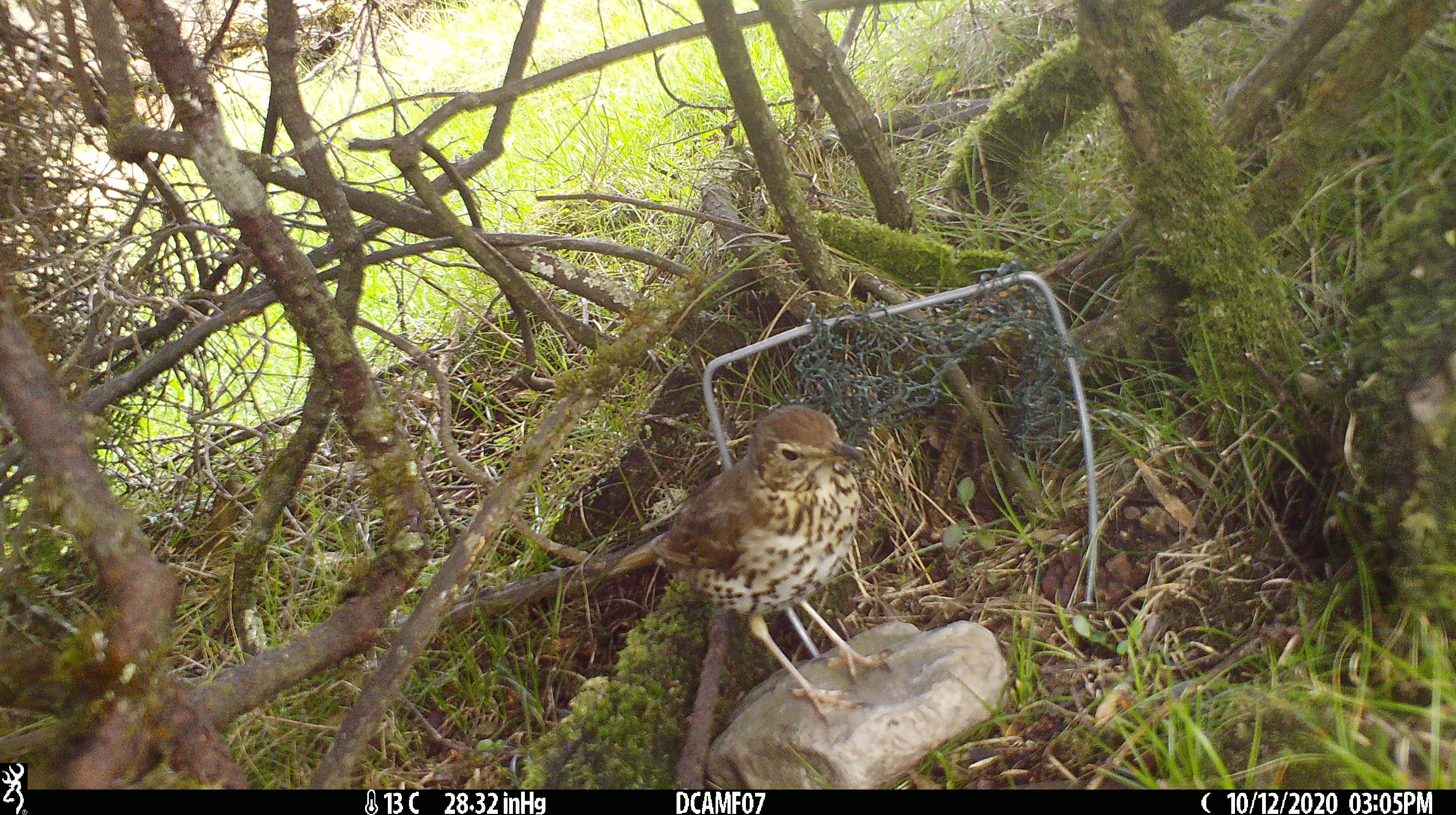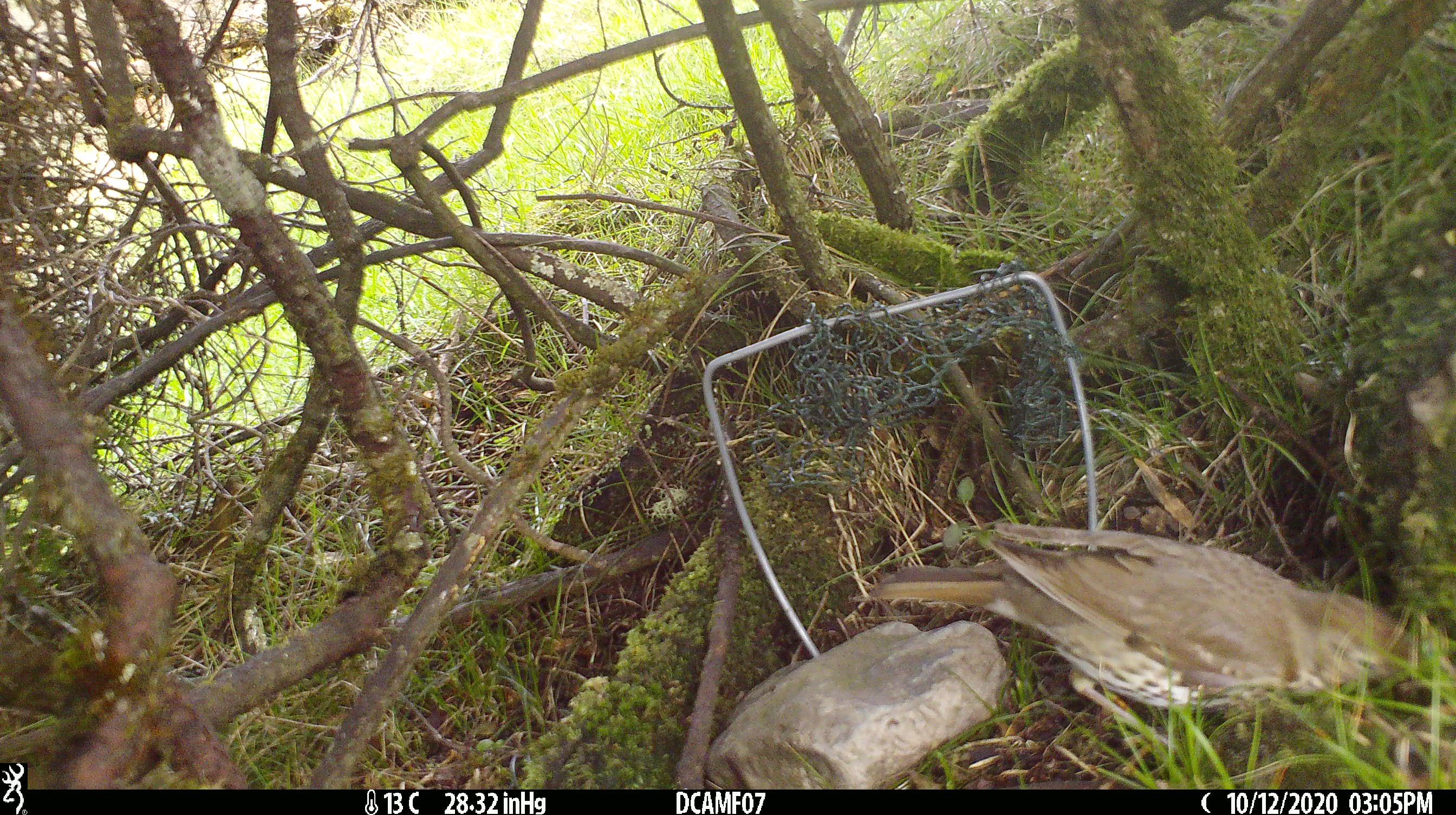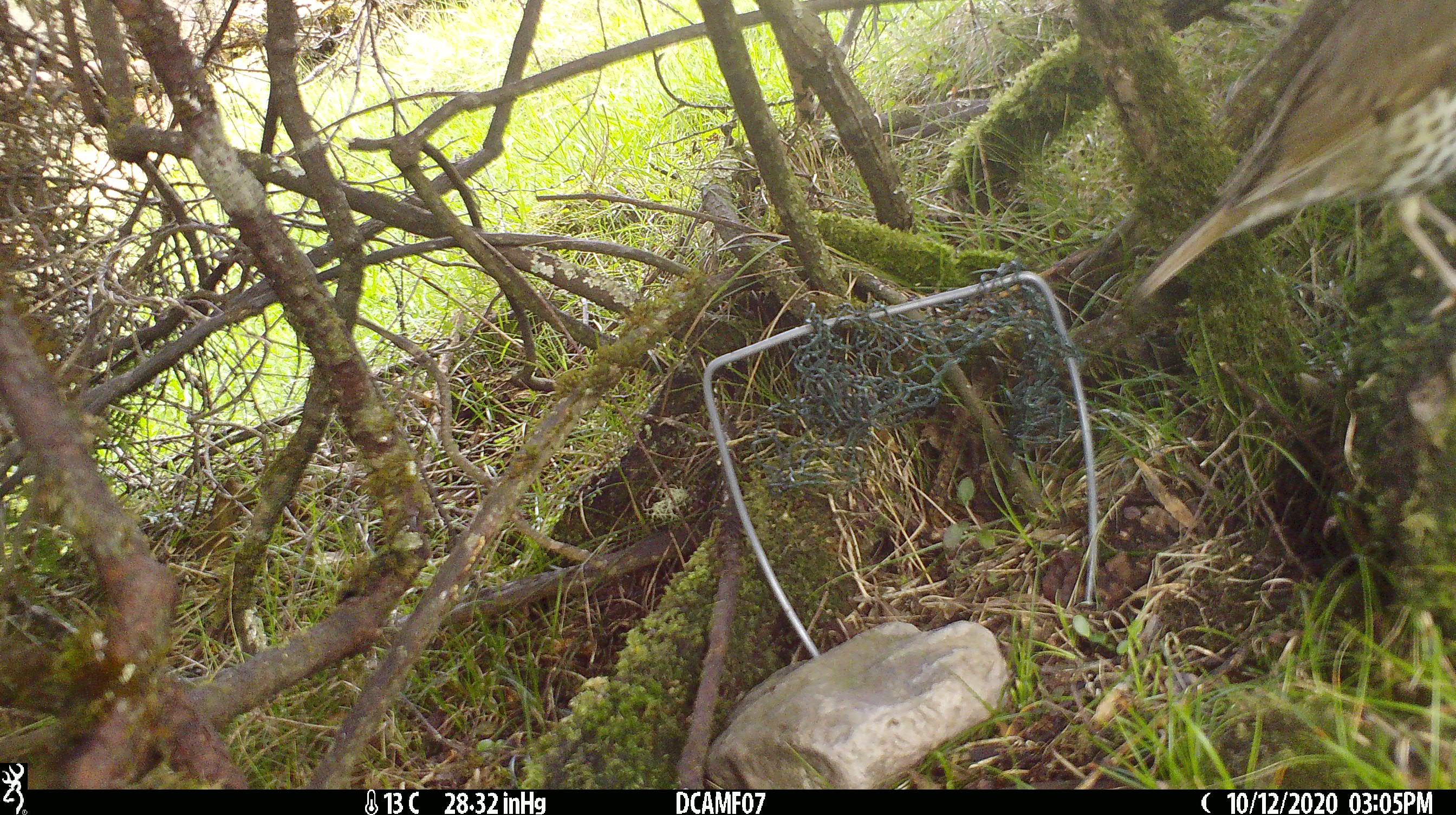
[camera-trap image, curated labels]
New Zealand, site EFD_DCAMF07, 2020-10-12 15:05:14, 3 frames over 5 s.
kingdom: Animalia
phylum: Chordata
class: Aves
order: Passeriformes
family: Turdidae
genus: Turdus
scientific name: Turdus philomelos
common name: song thrush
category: thrush